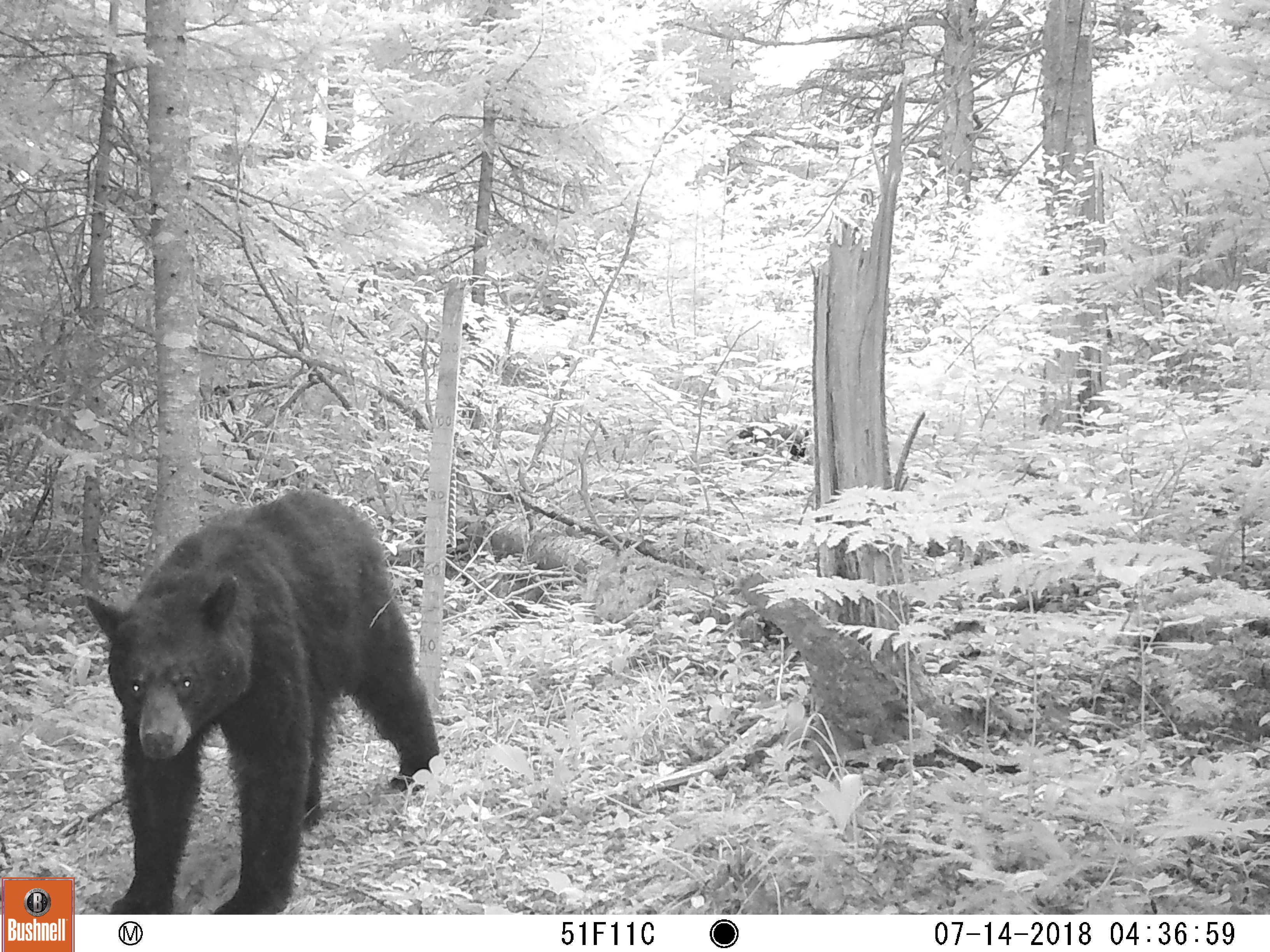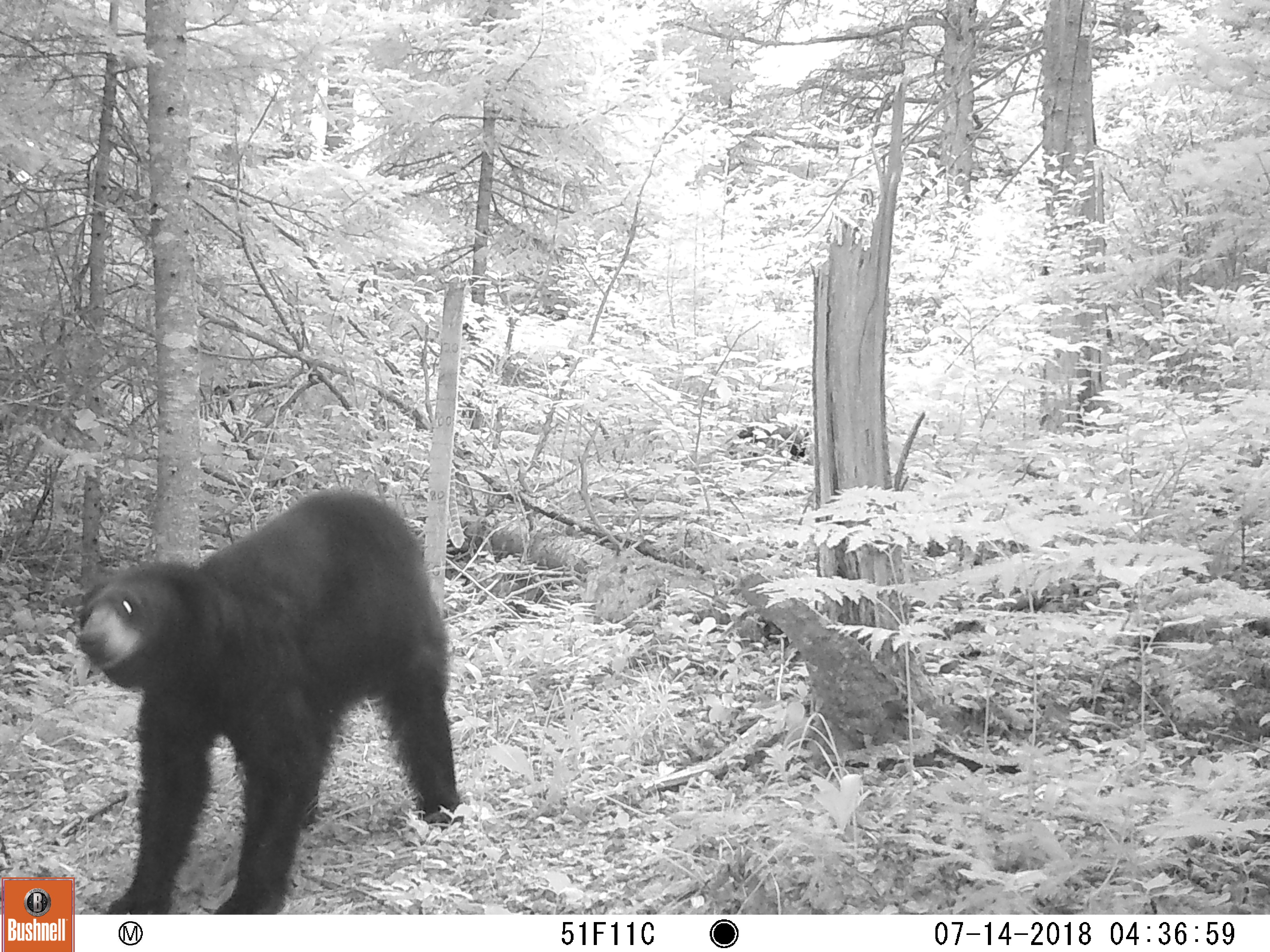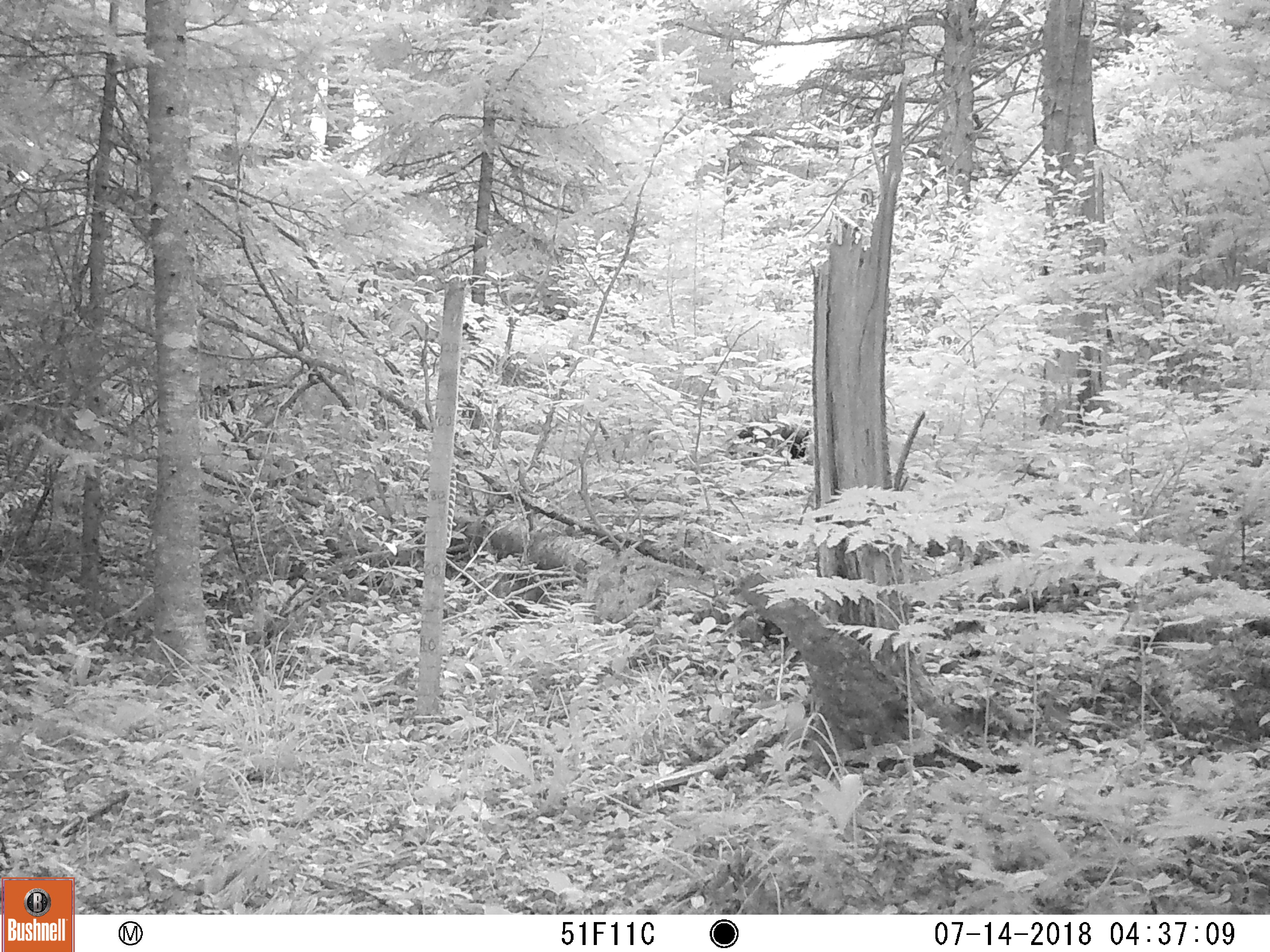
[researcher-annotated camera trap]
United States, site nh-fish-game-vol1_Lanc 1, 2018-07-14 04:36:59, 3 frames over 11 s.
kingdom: Animalia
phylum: Chordata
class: Mammalia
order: Carnivora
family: Ursidae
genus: Ursus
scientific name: Ursus americanus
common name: black bear